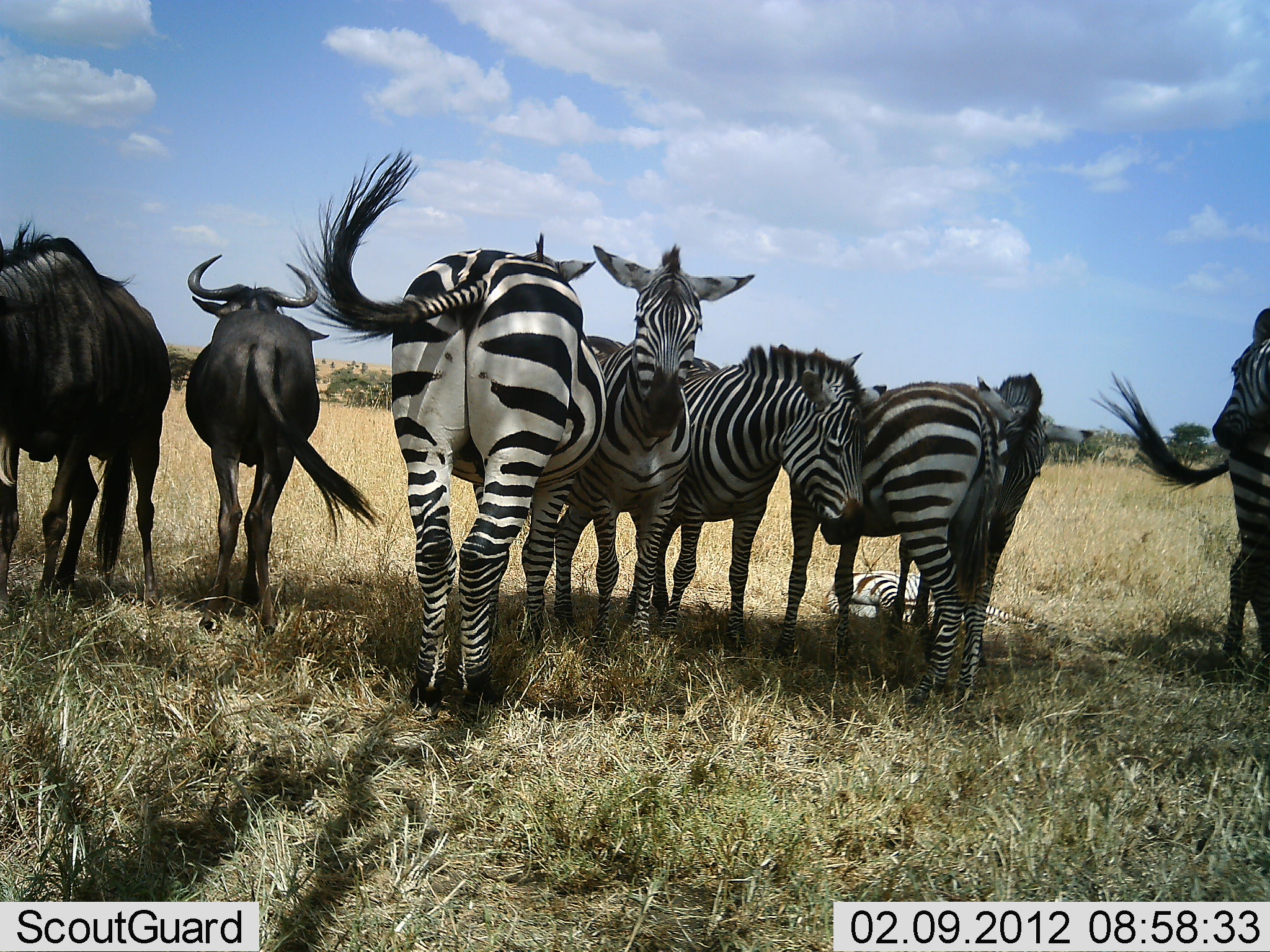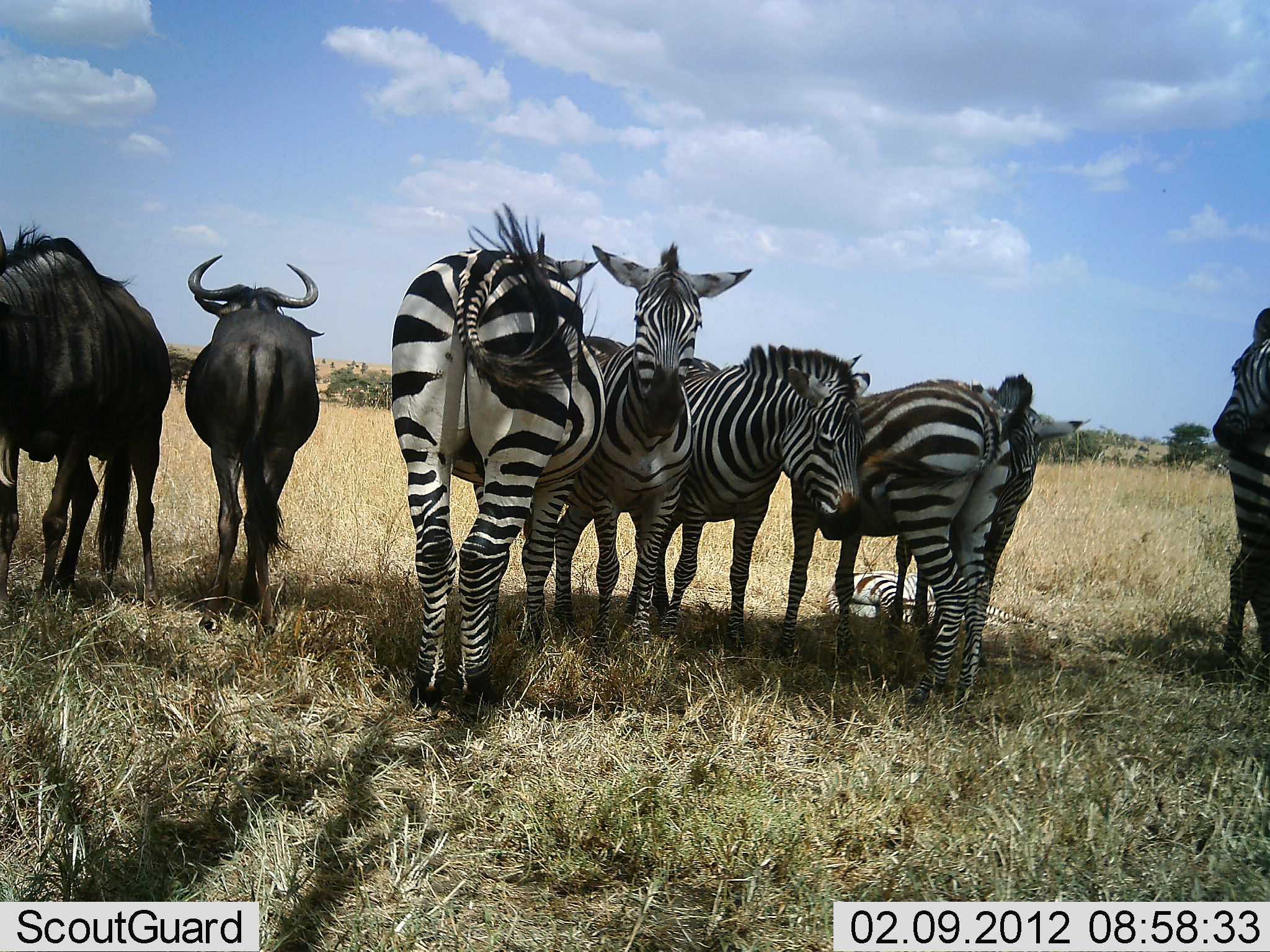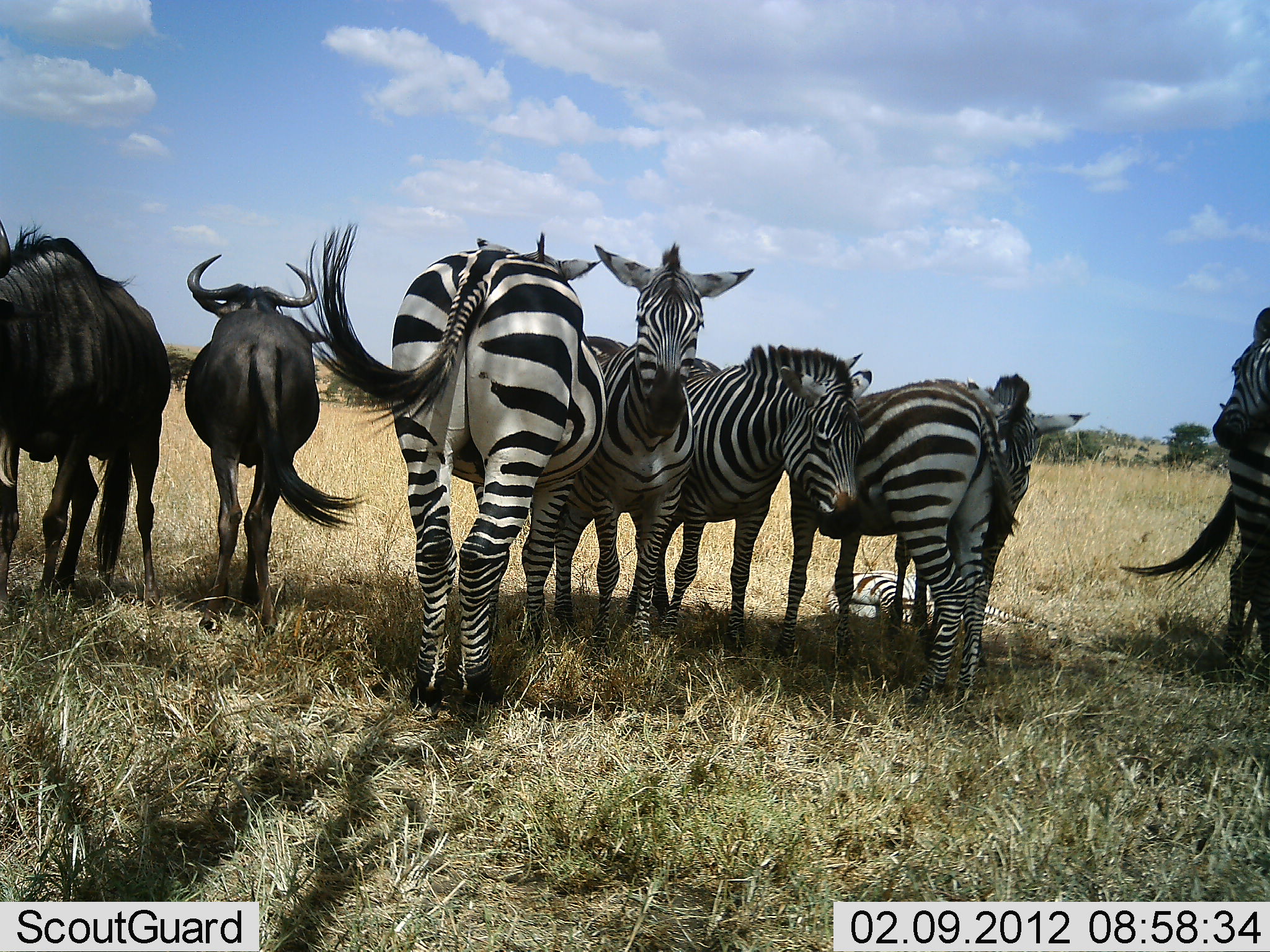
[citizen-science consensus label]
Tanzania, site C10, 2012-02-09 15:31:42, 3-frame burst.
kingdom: Animalia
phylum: Chordata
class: Mammalia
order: Artiodactyla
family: Bovidae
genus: Connochaetes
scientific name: Connochaetes taurinus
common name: blue wildebeest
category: wildebeest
Wildebeest (blue wildebeest) (Connochaetes taurinus), count 2. Behavior (volunteer vote fractions): standing 100%, resting 8%, moving 0%, interacting 0%. Young present (vote fraction): 0%. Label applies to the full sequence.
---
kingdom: Animalia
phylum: Chordata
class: Mammalia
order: Perissodactyla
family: Equidae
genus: Equus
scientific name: Equus quagga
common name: plains zebra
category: zebra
Zebra (plains zebra) (Equus quagga), count 7. Behavior (volunteer vote fractions): standing 100%, resting 69%, moving 0%, interacting 23%. Young present (vote fraction): 0%. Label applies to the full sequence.